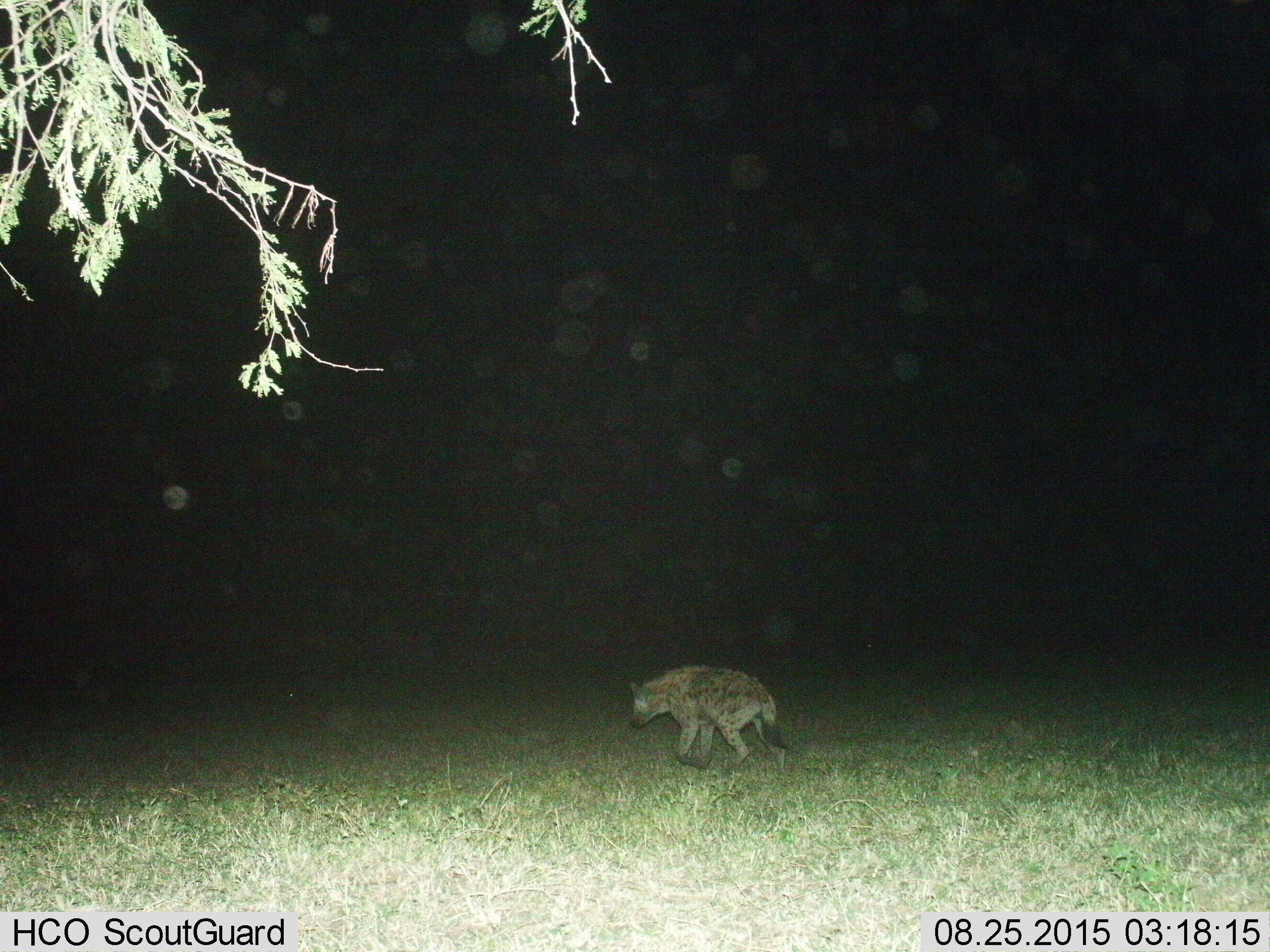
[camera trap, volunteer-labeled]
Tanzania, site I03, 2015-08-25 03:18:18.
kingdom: Animalia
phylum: Chordata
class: Mammalia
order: Carnivora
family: Hyaenidae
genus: Crocuta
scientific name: Crocuta crocuta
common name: spotted hyena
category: hyenaspotted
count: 1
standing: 0%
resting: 0%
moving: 100%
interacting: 0%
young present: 0%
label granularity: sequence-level